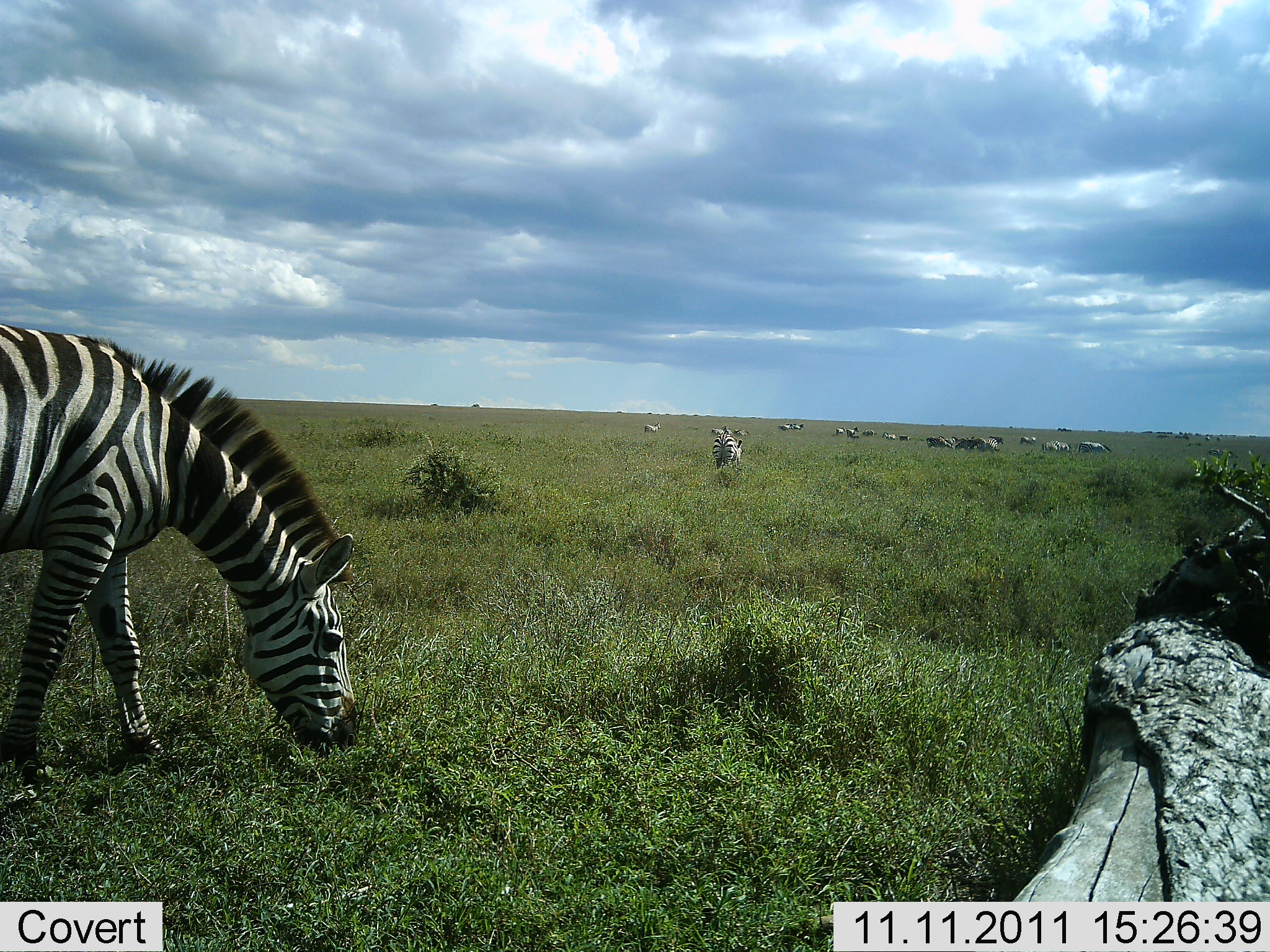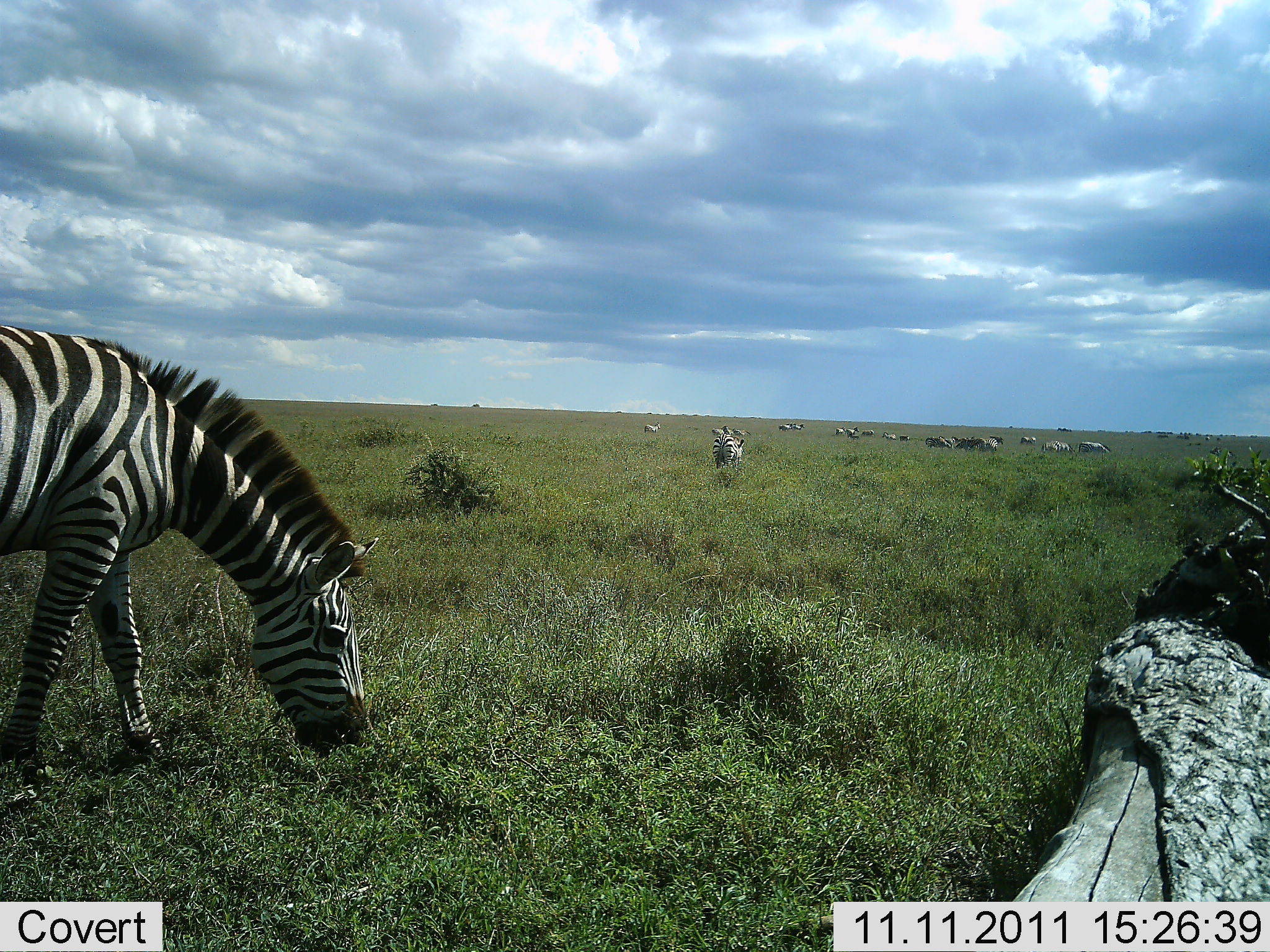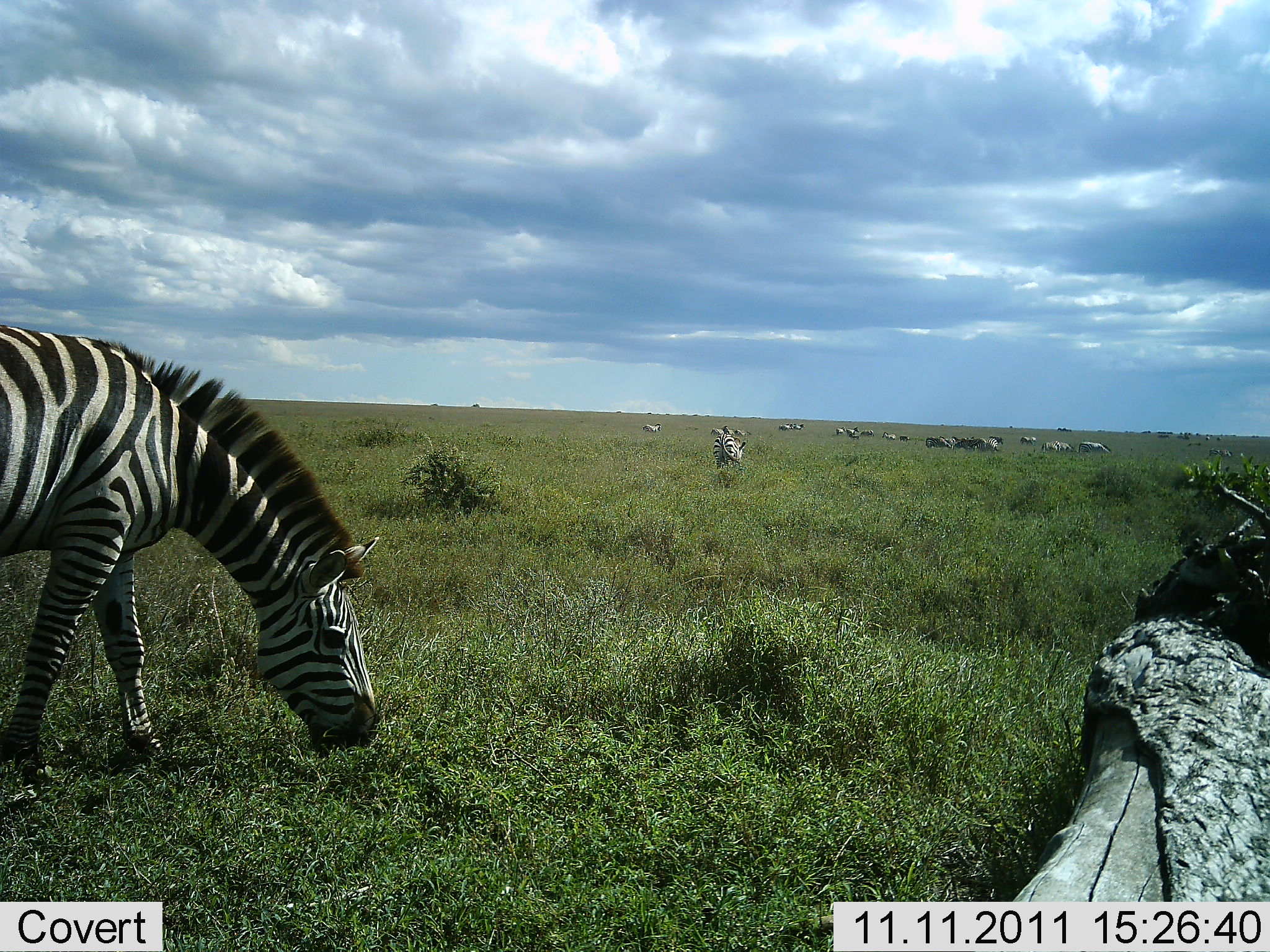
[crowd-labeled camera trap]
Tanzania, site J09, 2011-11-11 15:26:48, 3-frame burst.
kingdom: Animalia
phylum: Chordata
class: Mammalia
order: Perissodactyla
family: Equidae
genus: Equus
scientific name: Equus quagga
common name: plains zebra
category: zebra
Zebra (plains zebra) (Equus quagga), count 11-50. Behavior (volunteer vote fractions): standing 36%, resting 18%, moving 36%, interacting 9%. Young present (vote fraction): 0%. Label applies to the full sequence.